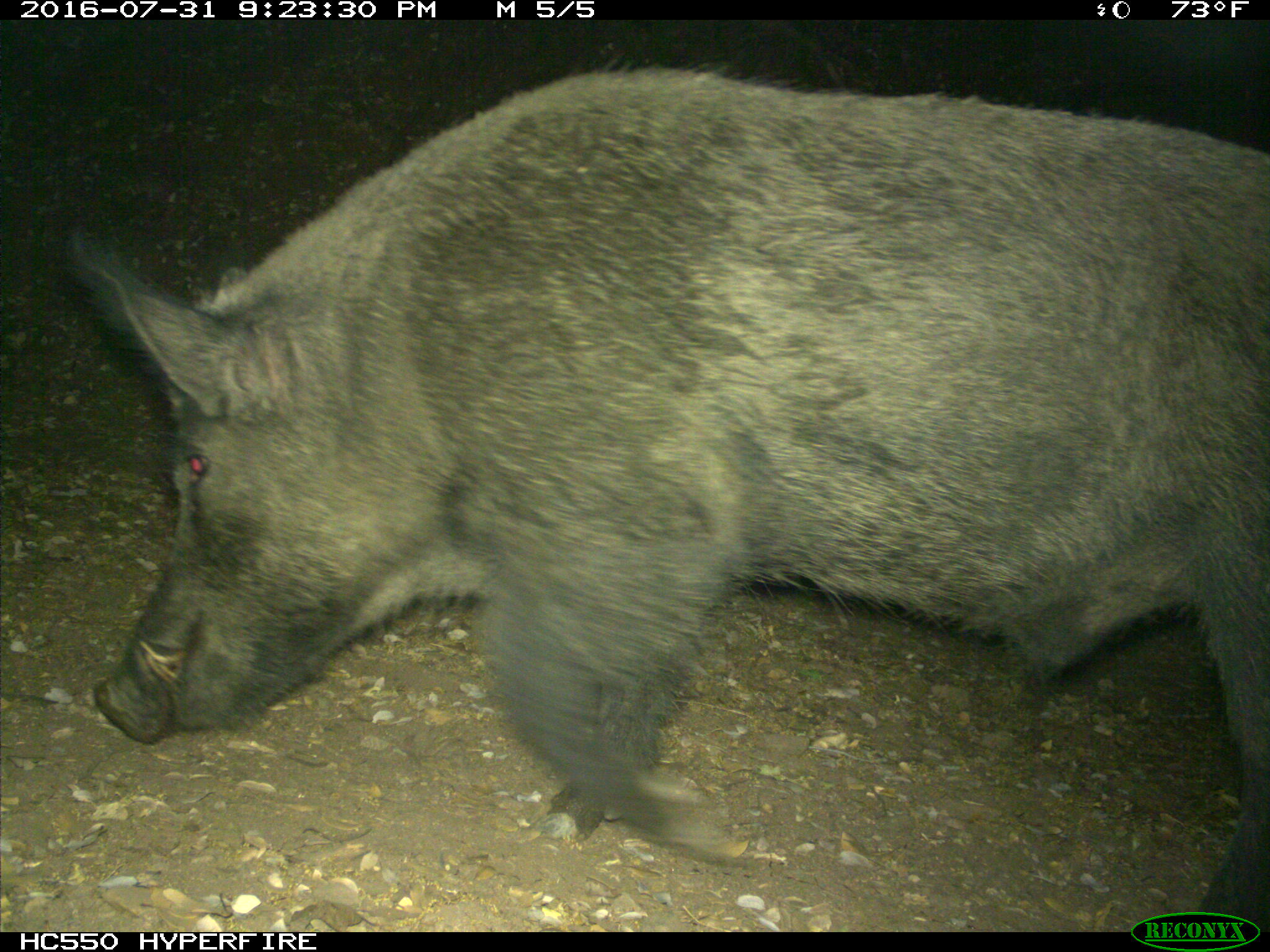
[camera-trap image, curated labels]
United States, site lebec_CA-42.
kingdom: Animalia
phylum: Chordata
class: Mammalia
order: Artiodactyla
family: Suidae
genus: Sus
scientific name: Sus scrofa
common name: wild boar